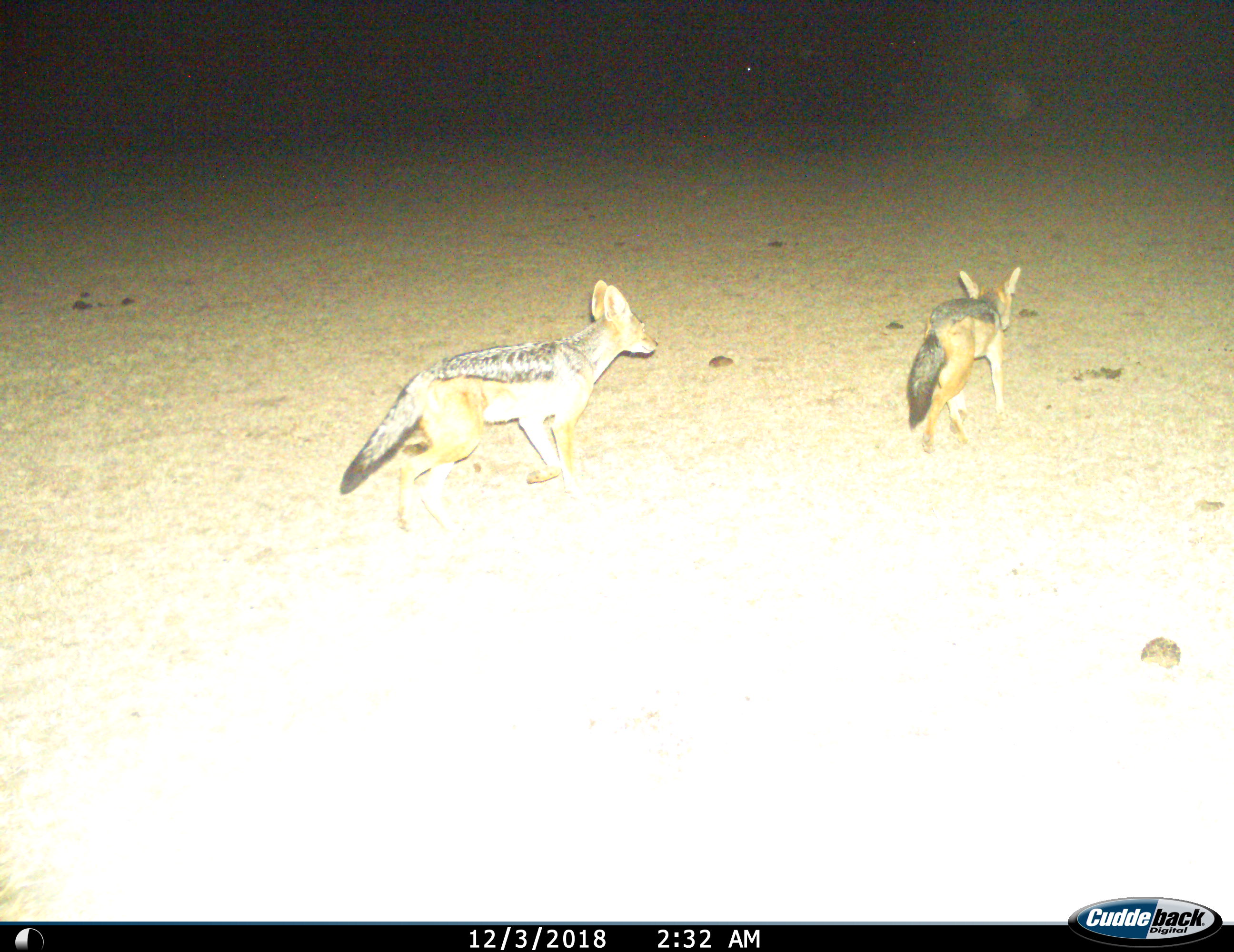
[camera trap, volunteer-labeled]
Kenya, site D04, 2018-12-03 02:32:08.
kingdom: Animalia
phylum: Chordata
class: Mammalia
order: Carnivora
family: Canidae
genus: Lupulella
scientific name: Lupulella mesomelas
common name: black-backed jackal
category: jackalblackbacked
Jackalblackbacked (black-backed jackal) (Lupulella mesomelas), count 2. Behavior (volunteer vote fractions): standing 0%, resting 0%, moving 100%, interacting 0%. Young present (vote fraction): 11%. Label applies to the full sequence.